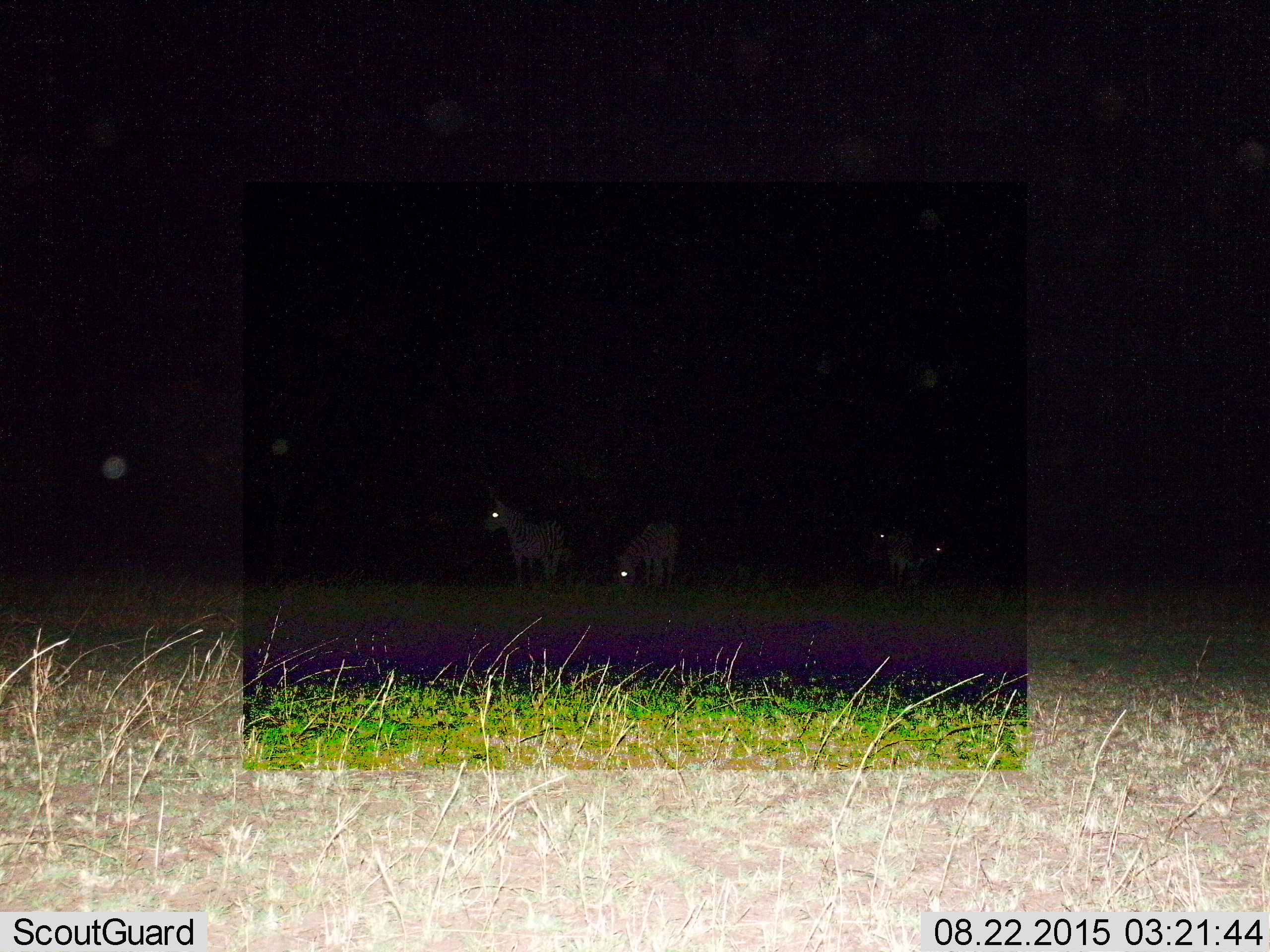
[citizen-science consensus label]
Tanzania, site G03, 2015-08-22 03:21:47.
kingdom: Animalia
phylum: Chordata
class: Mammalia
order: Perissodactyla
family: Equidae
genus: Equus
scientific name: Equus quagga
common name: plains zebra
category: zebra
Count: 4.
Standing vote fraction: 100%.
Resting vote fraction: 0%.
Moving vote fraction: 6%.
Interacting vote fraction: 0%.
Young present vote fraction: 6%.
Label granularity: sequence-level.